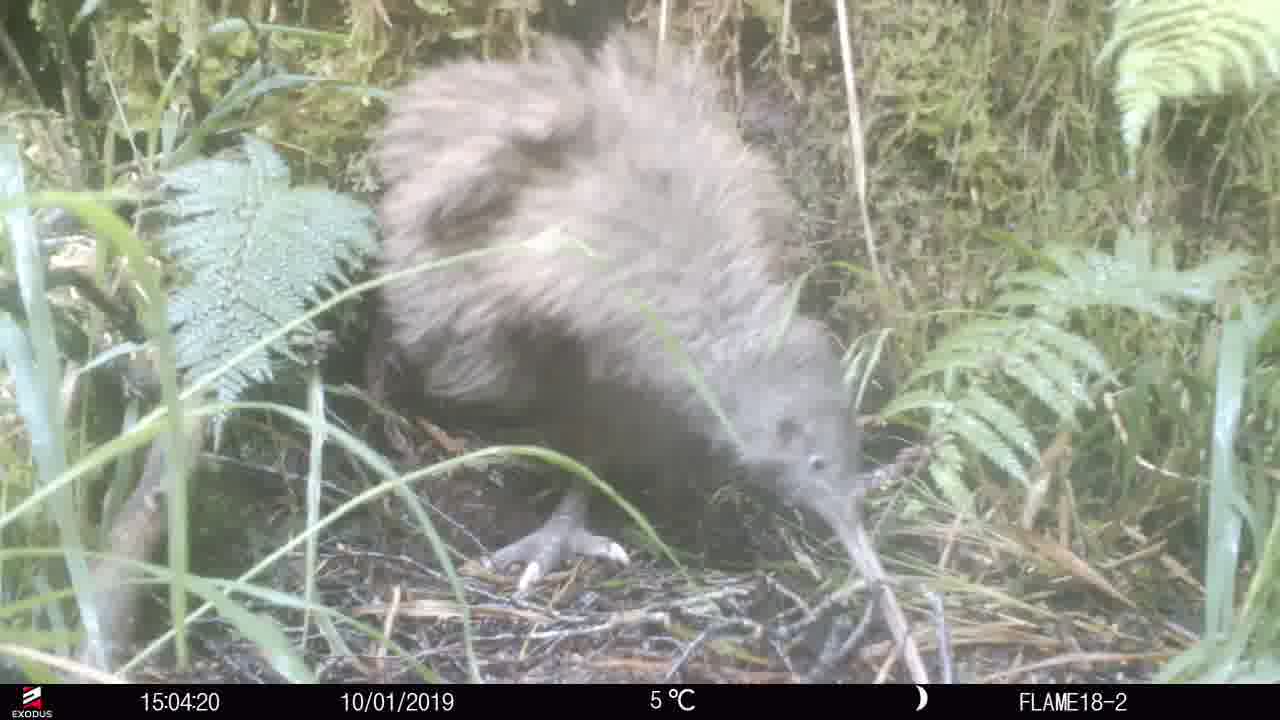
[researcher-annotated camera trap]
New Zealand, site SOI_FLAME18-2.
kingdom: Animalia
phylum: Chordata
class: Aves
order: Apterygiformes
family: Apterygidae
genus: Apteryx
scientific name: Apteryx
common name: kiwi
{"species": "kiwi (Apteryx)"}